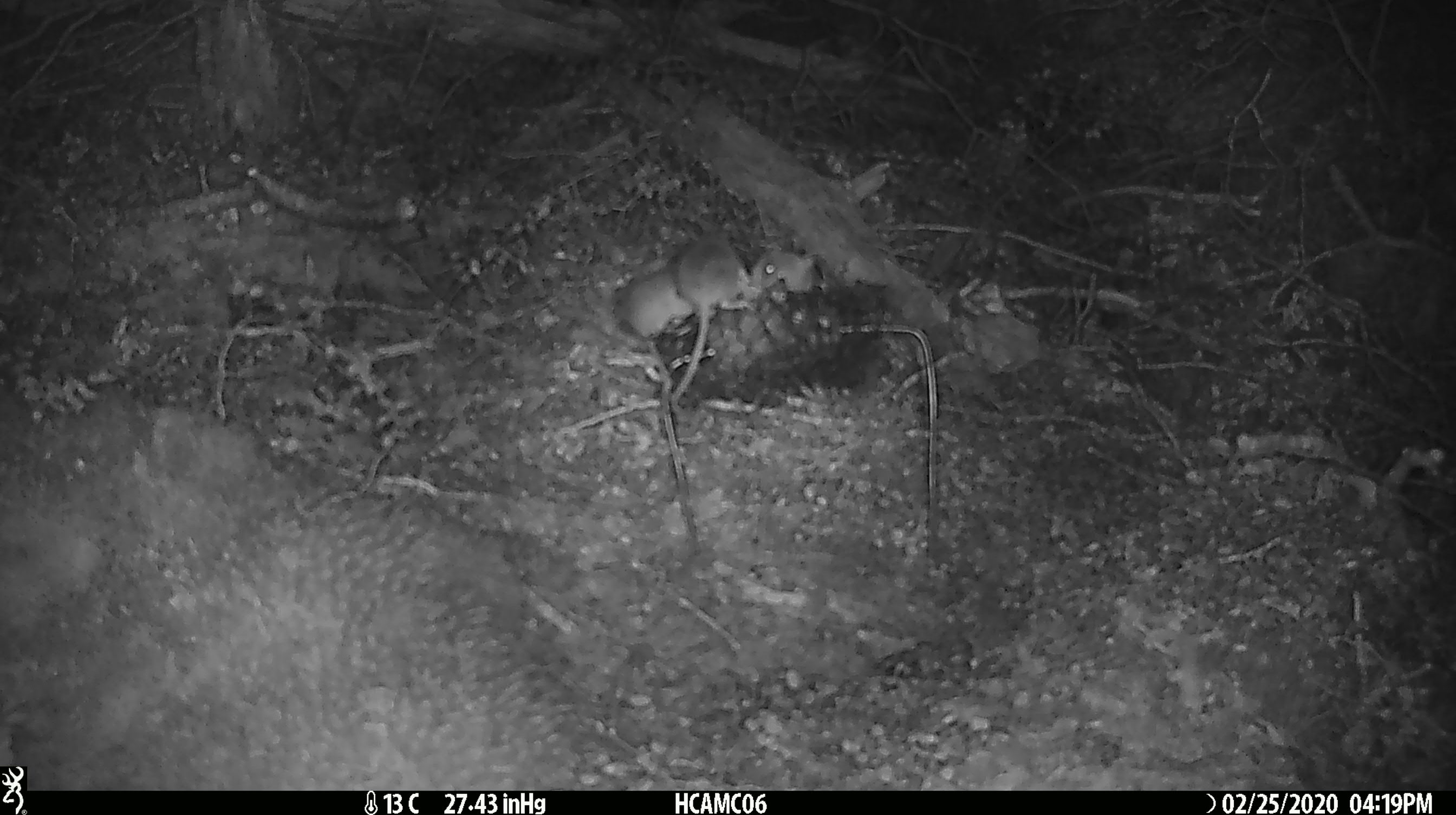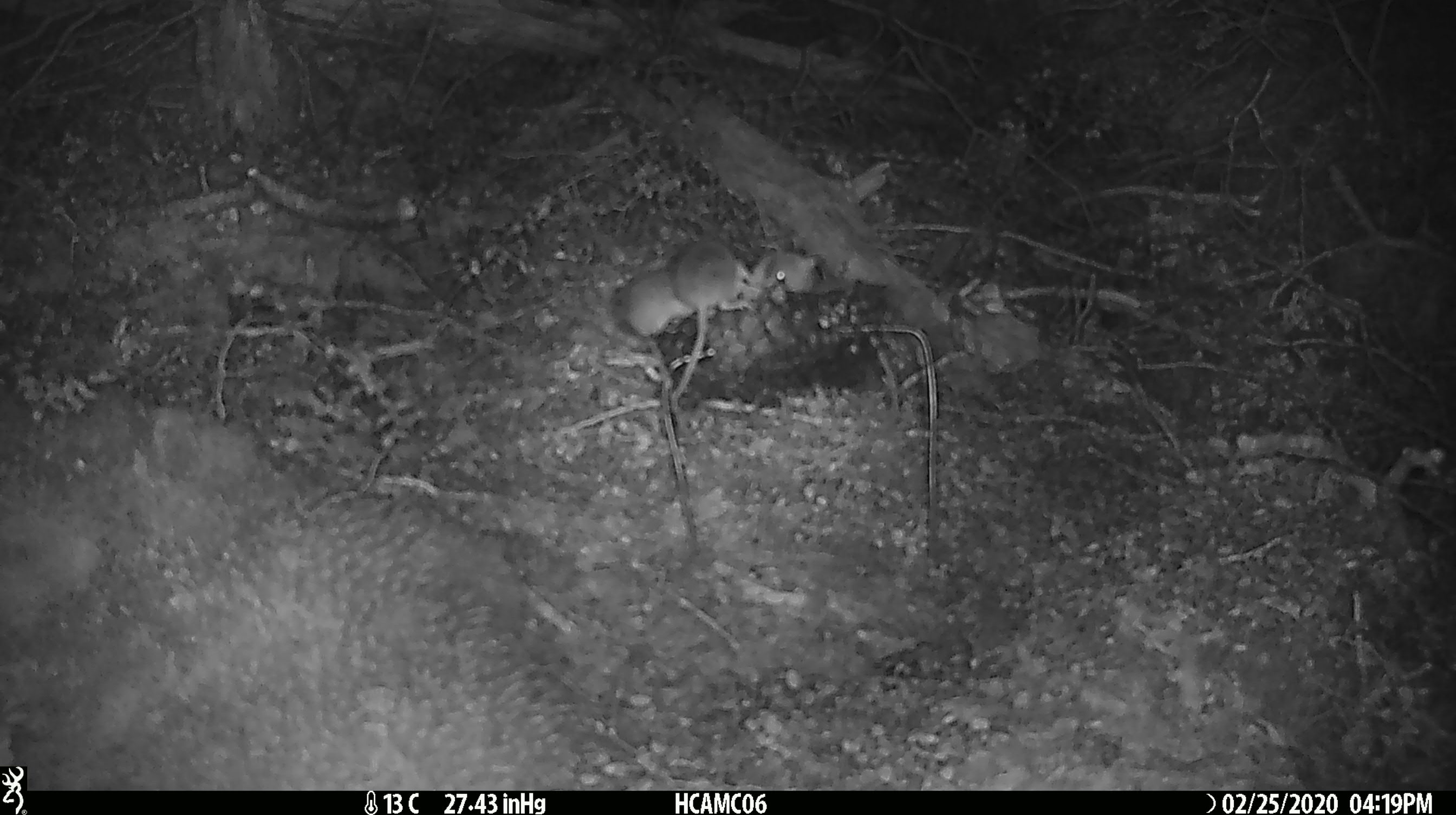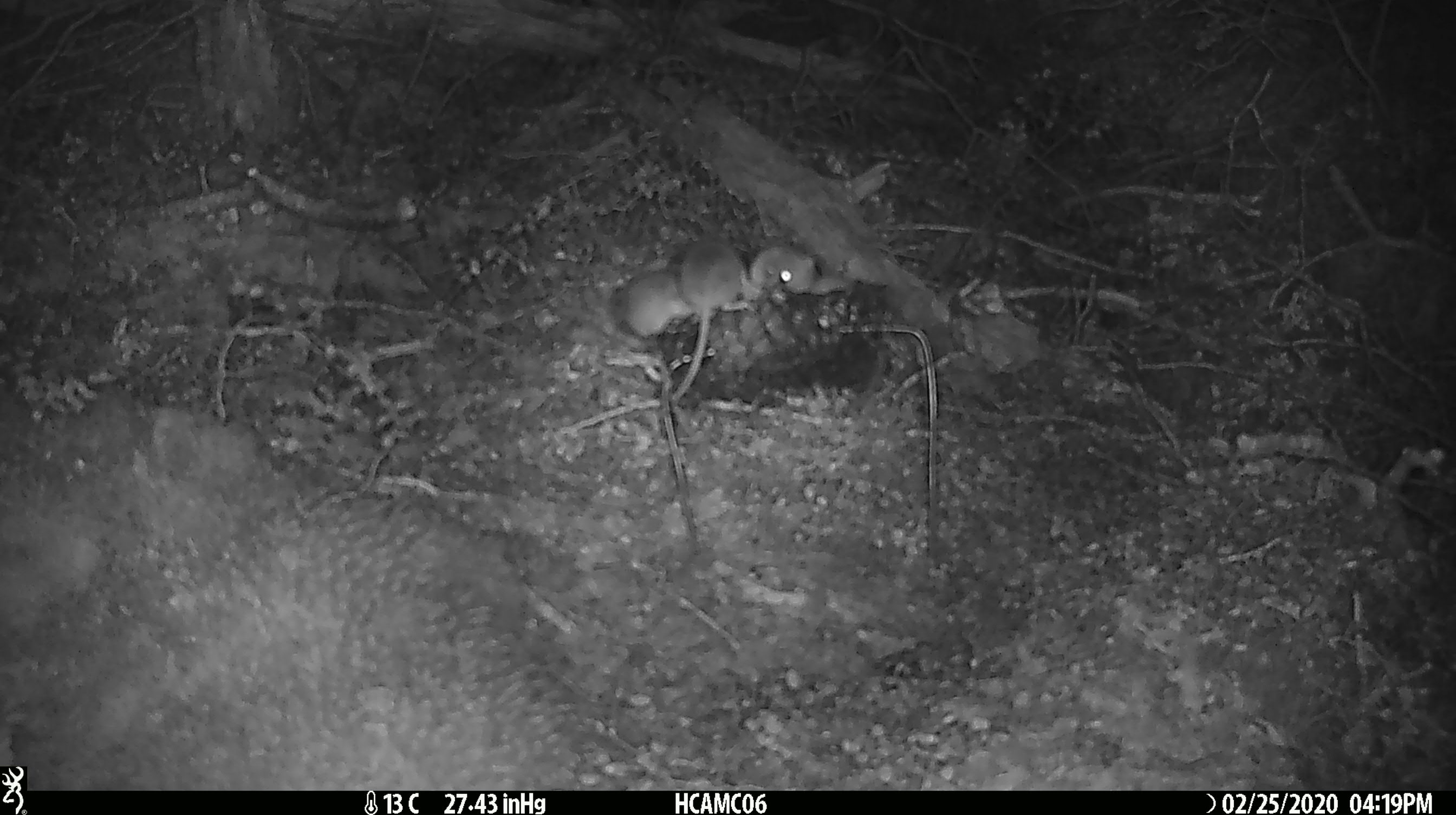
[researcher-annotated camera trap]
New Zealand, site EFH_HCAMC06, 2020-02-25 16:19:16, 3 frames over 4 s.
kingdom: Animalia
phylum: Chordata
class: Mammalia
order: Rodentia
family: Muridae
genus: Mus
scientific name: Mus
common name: mouse